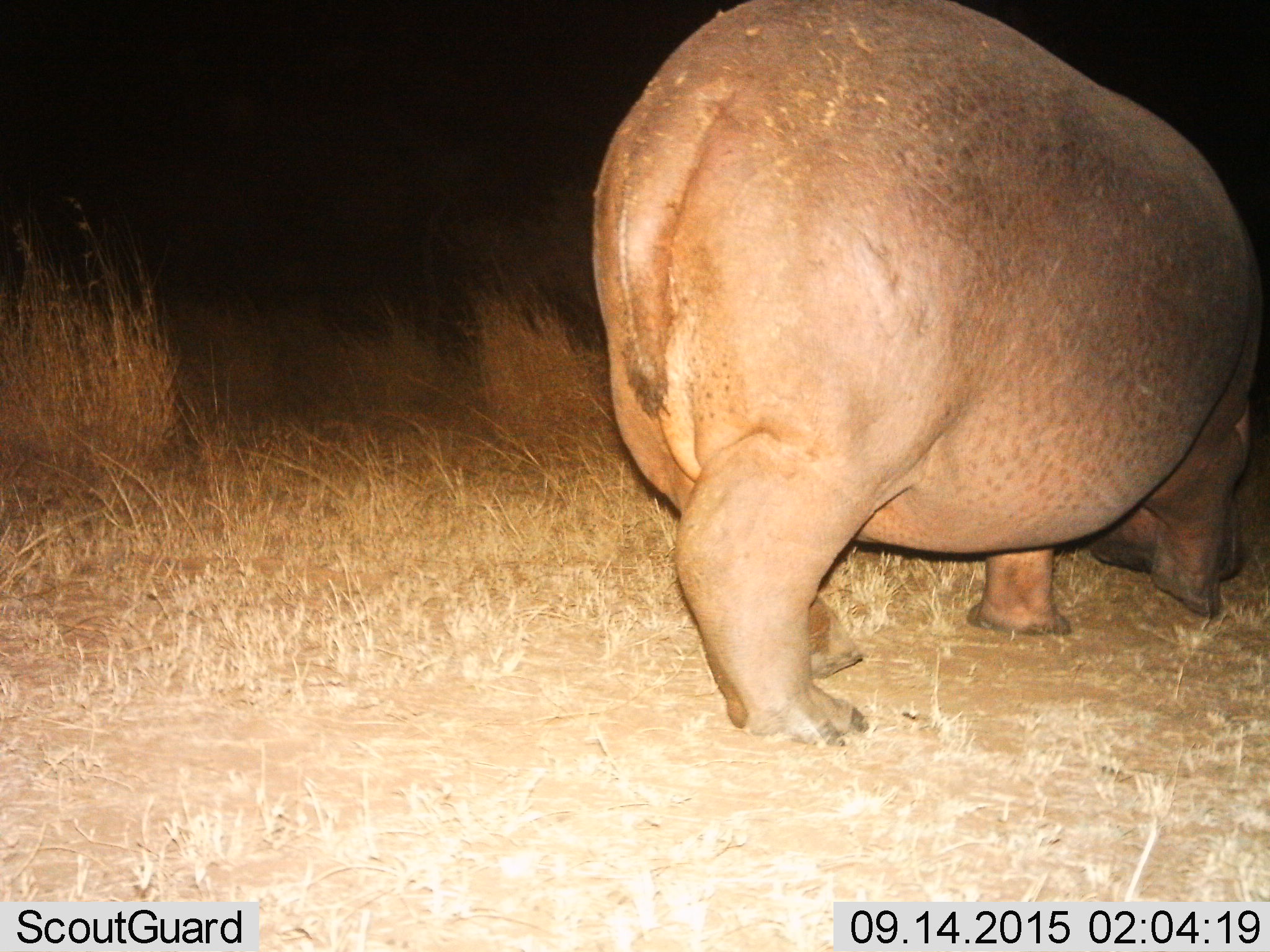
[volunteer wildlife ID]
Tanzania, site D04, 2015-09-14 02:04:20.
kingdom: Animalia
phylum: Chordata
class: Mammalia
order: Artiodactyla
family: Hippopotamidae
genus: Hippopotamus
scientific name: Hippopotamus amphibius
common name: hippopotamus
Hippopotamus (Hippopotamus amphibius), count 1. Behavior (volunteer vote fractions): standing 22%, resting 6%, moving 56%, interacting 0%. Young present (vote fraction): 0%. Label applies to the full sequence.